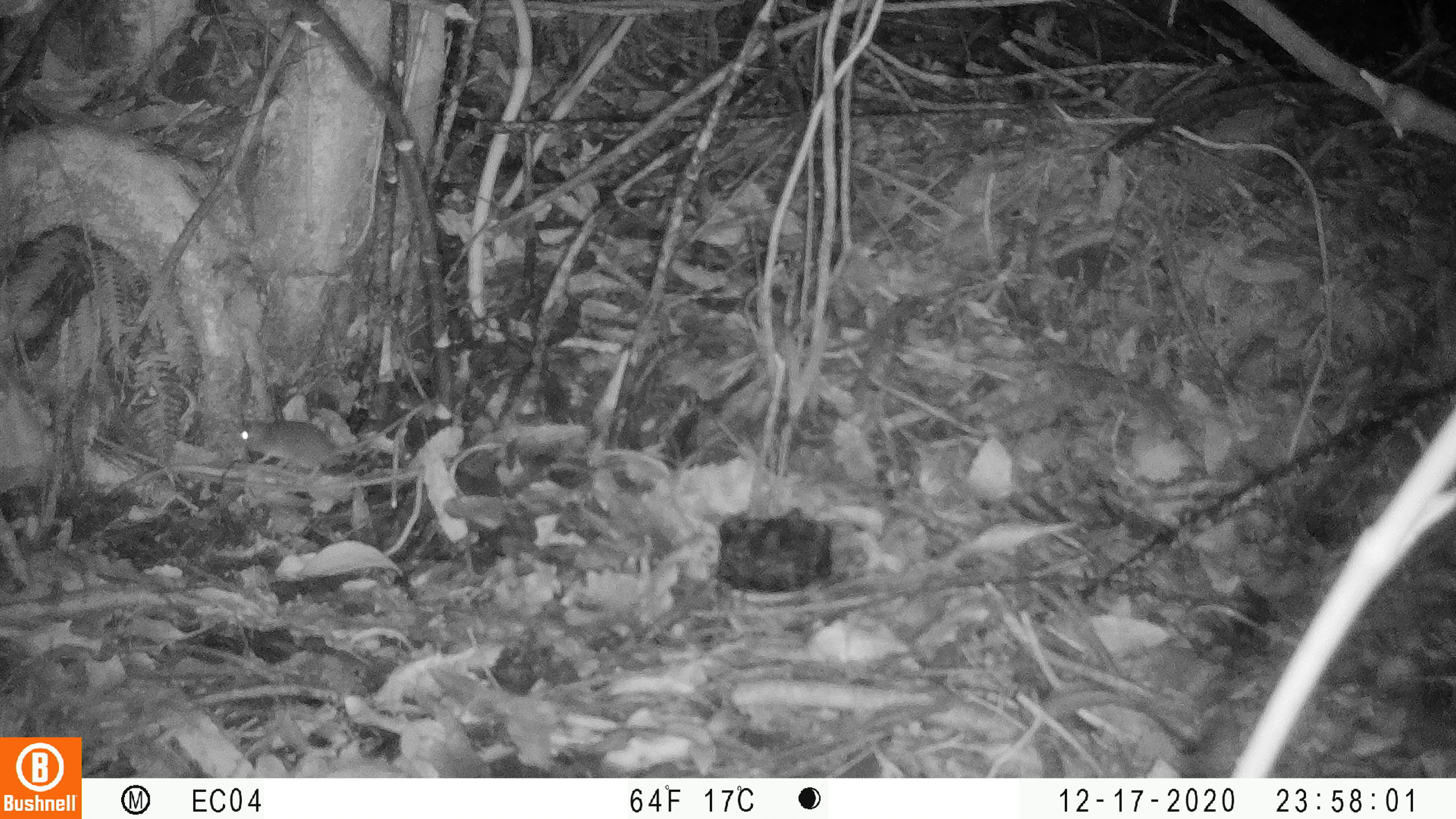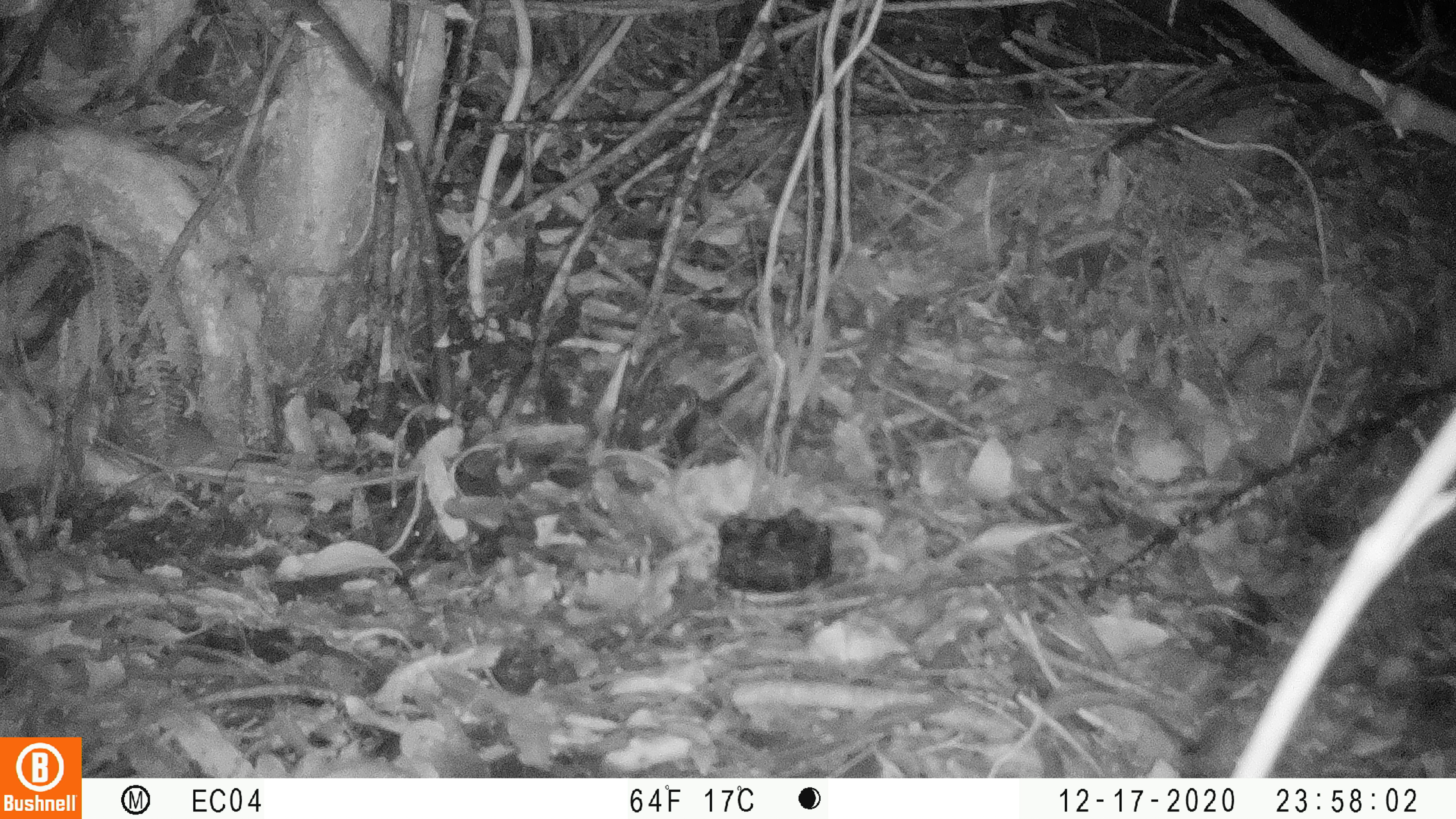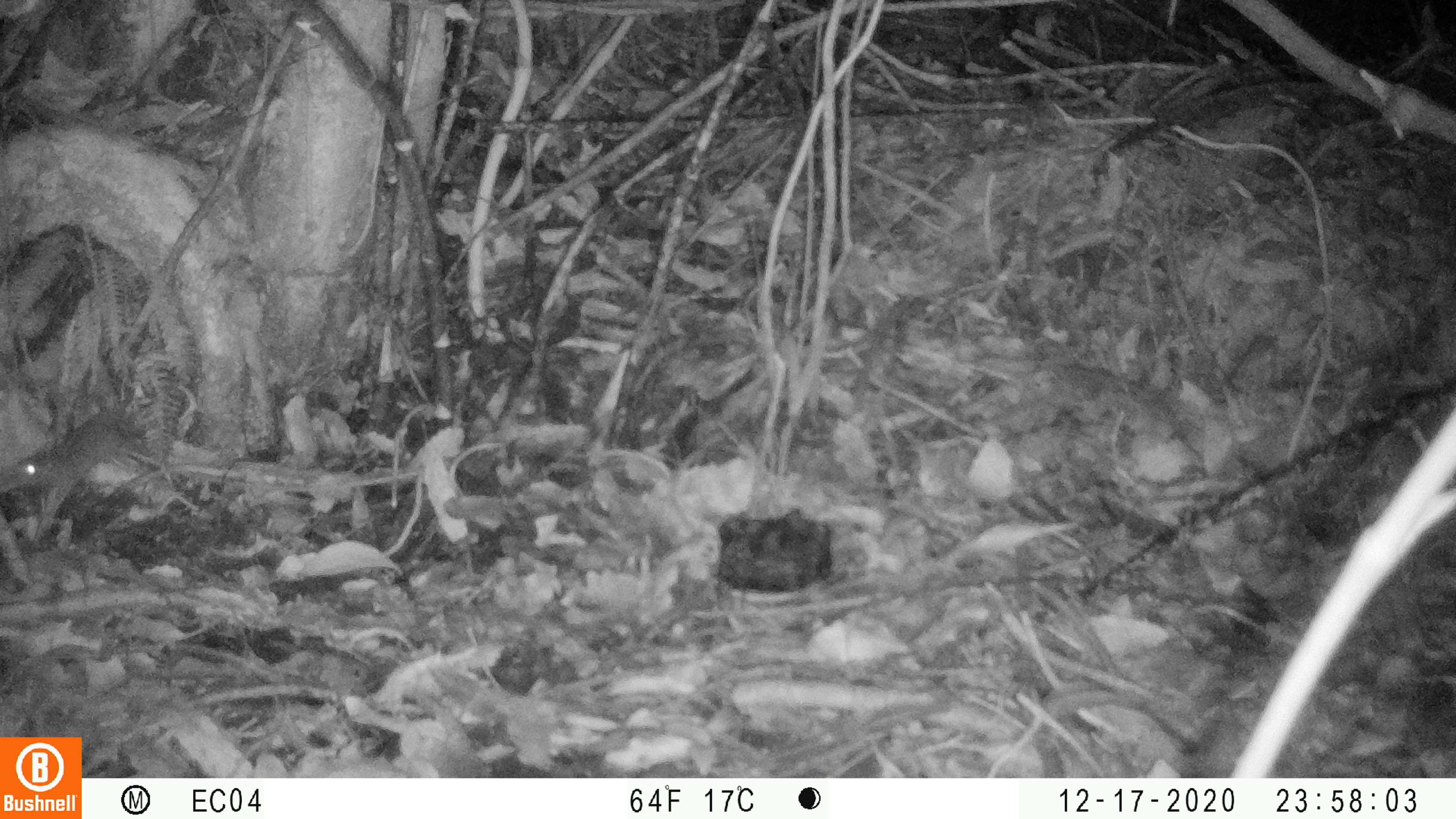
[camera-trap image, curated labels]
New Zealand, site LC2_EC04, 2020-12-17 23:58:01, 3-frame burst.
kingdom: Animalia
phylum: Chordata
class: Mammalia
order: Rodentia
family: Muridae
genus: Mus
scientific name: Mus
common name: mouse